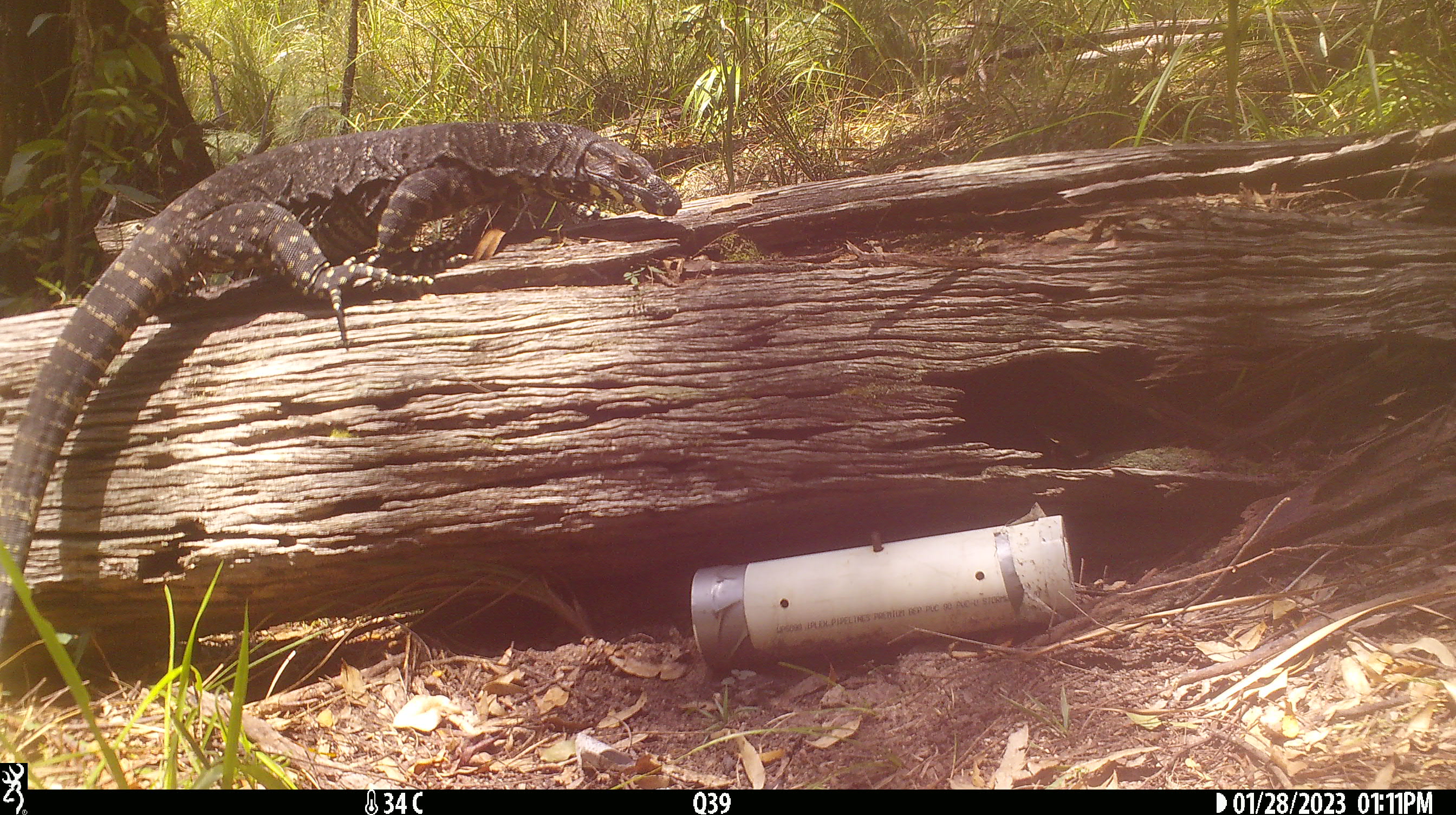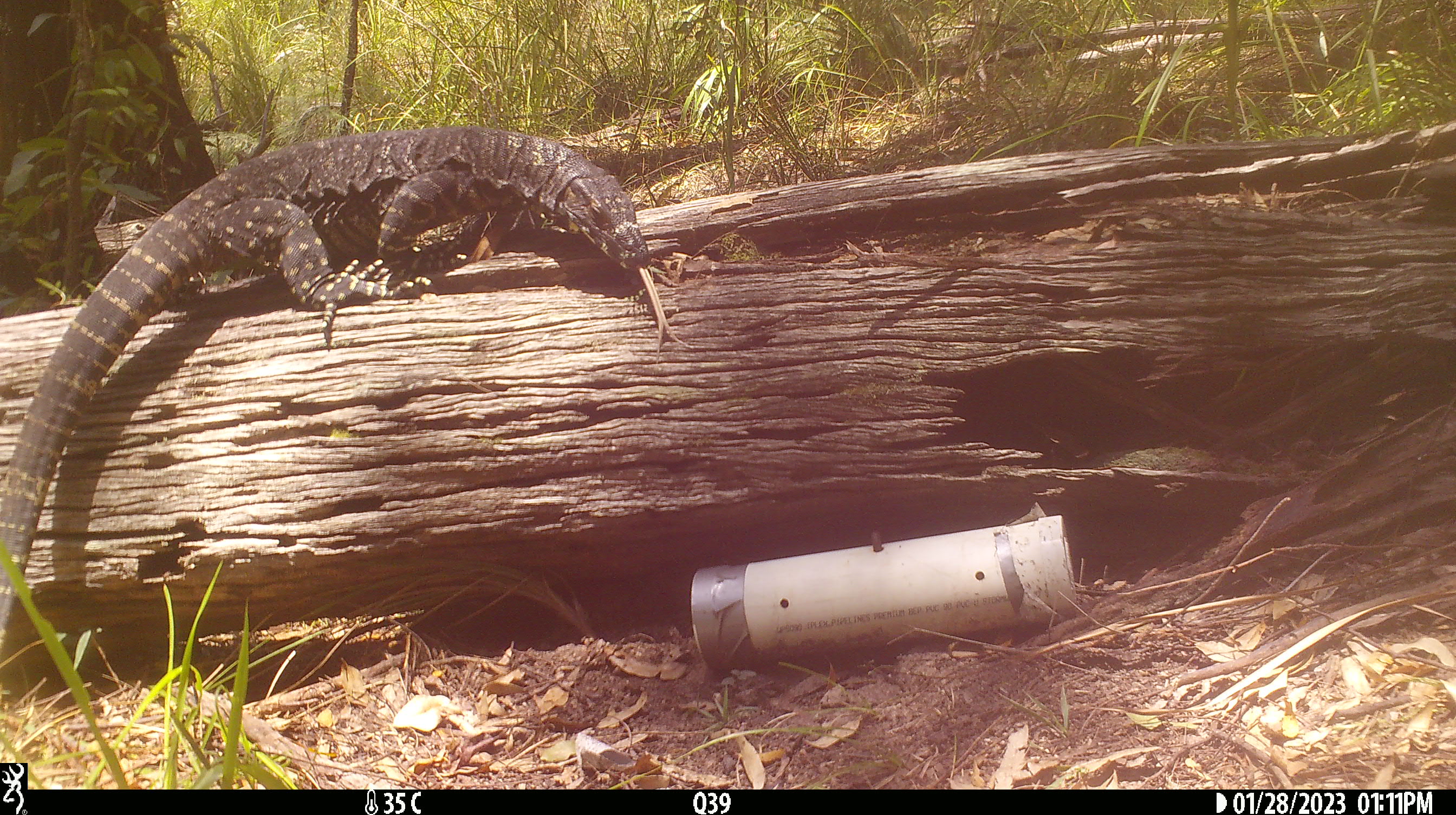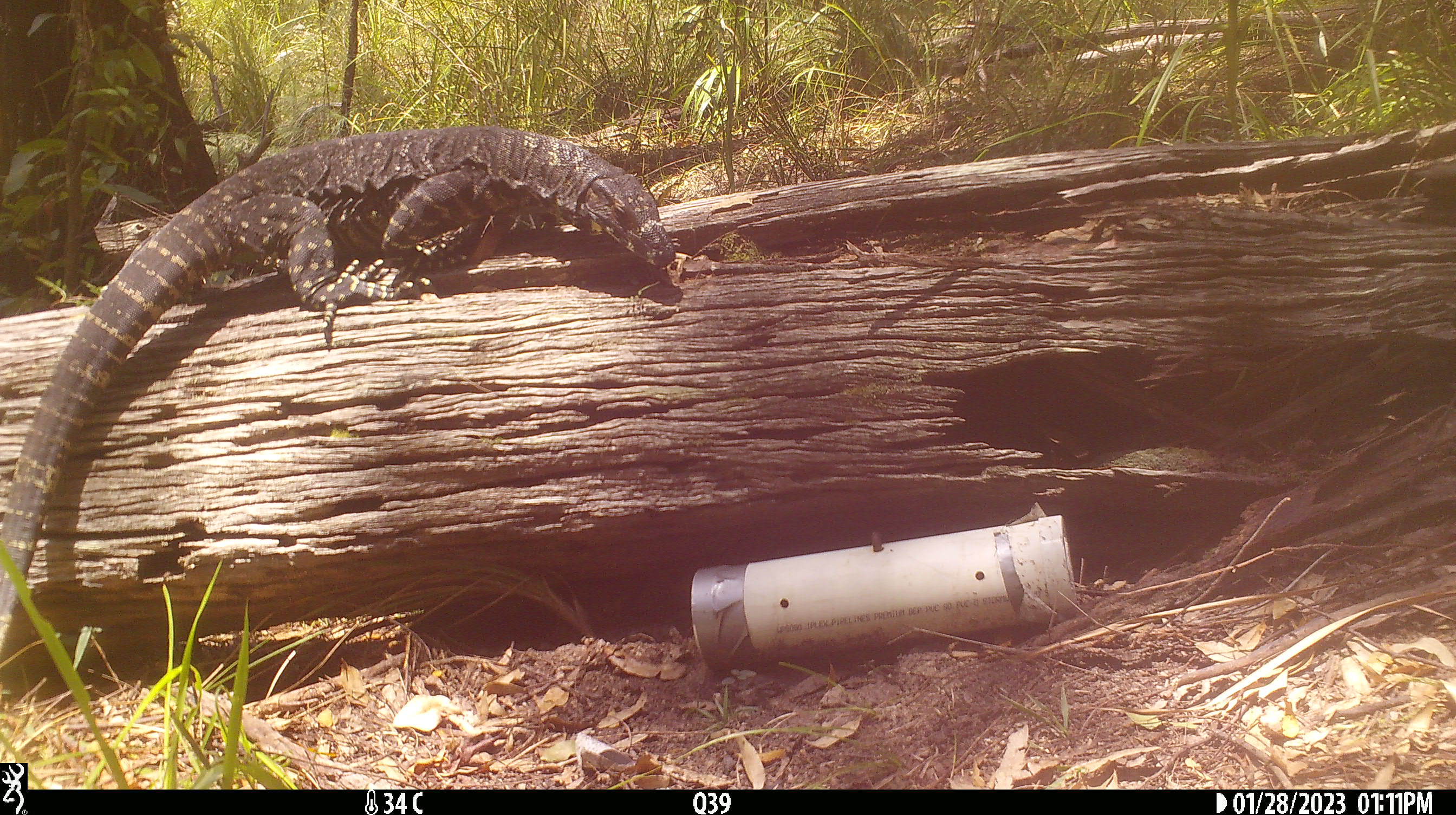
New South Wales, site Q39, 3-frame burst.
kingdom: Animalia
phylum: Chordata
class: Reptilia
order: Squamata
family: Varanidae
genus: Varanus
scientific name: Varanus varius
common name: lace monitor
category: goanna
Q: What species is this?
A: Goanna (lace monitor) (Varanus varius).